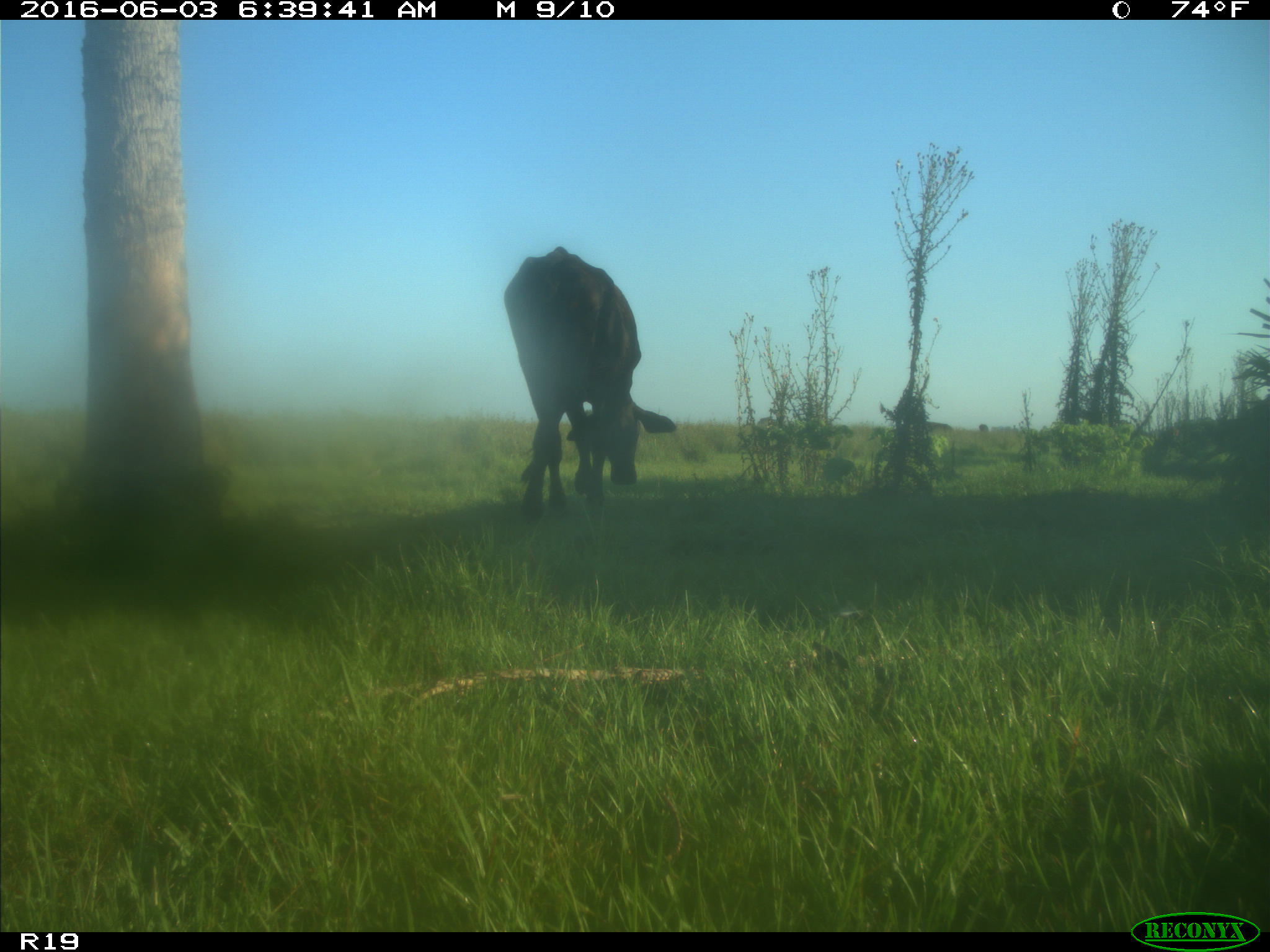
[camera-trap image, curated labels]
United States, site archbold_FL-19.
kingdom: Animalia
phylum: Chordata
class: Mammalia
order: Artiodactyla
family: Bovidae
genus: Bos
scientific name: Bos taurus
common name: domestic cow